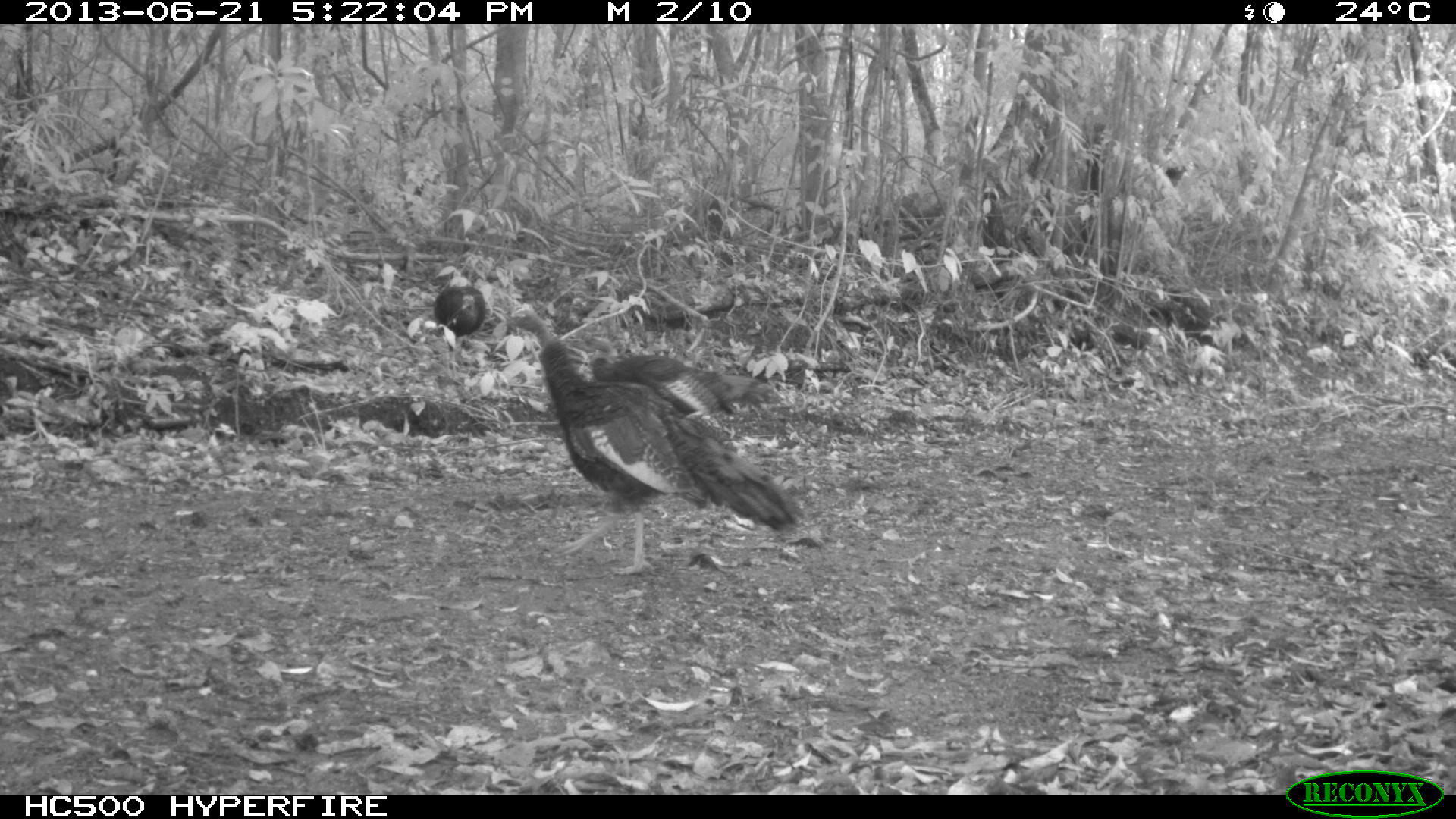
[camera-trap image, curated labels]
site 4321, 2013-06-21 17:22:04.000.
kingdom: Animalia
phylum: Chordata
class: Aves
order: Galliformes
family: Phasianidae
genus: Meleagris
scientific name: Meleagris ocellata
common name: ocellated turkey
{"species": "Meleagris ocellata (ocellated turkey)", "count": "3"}